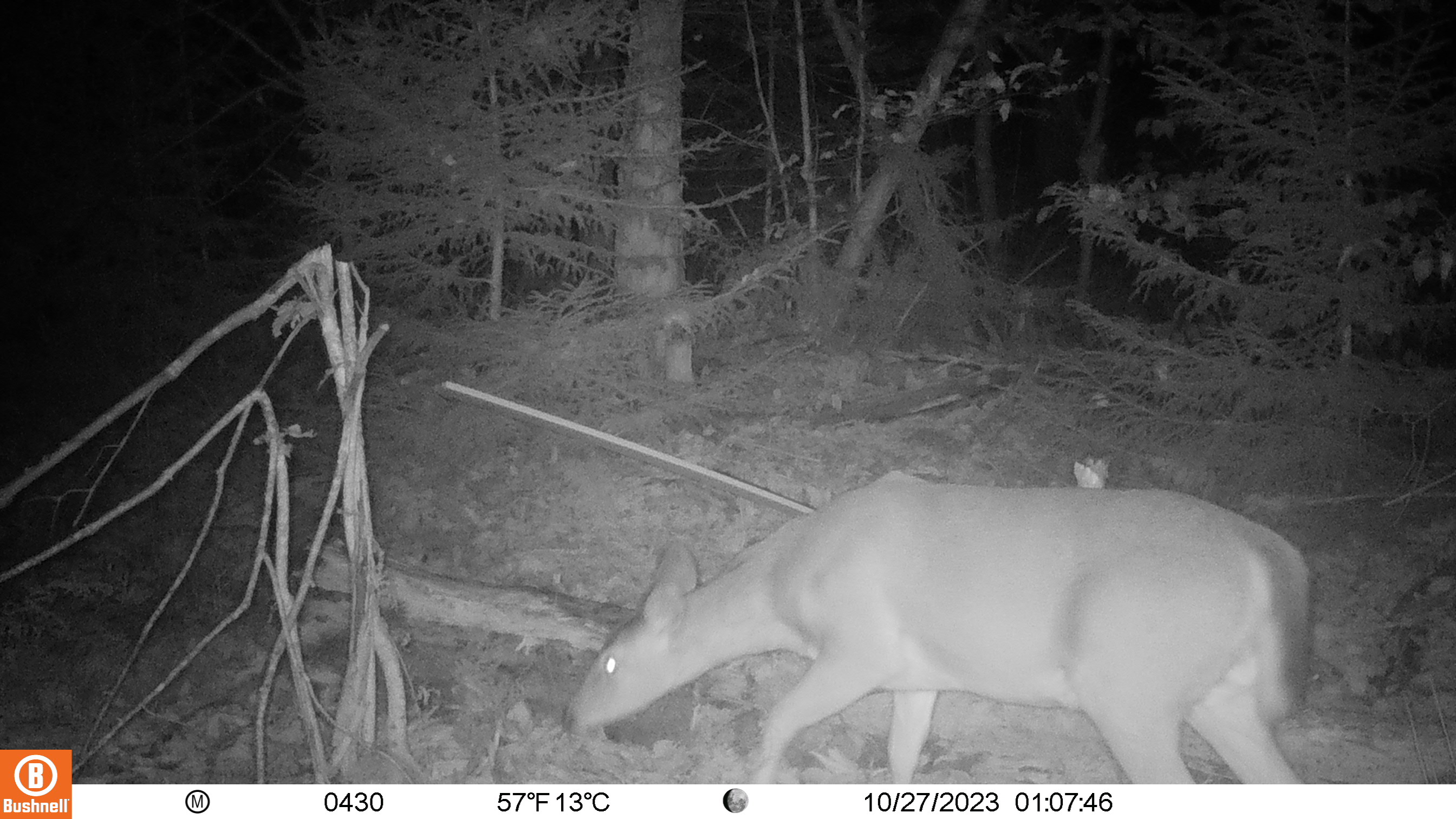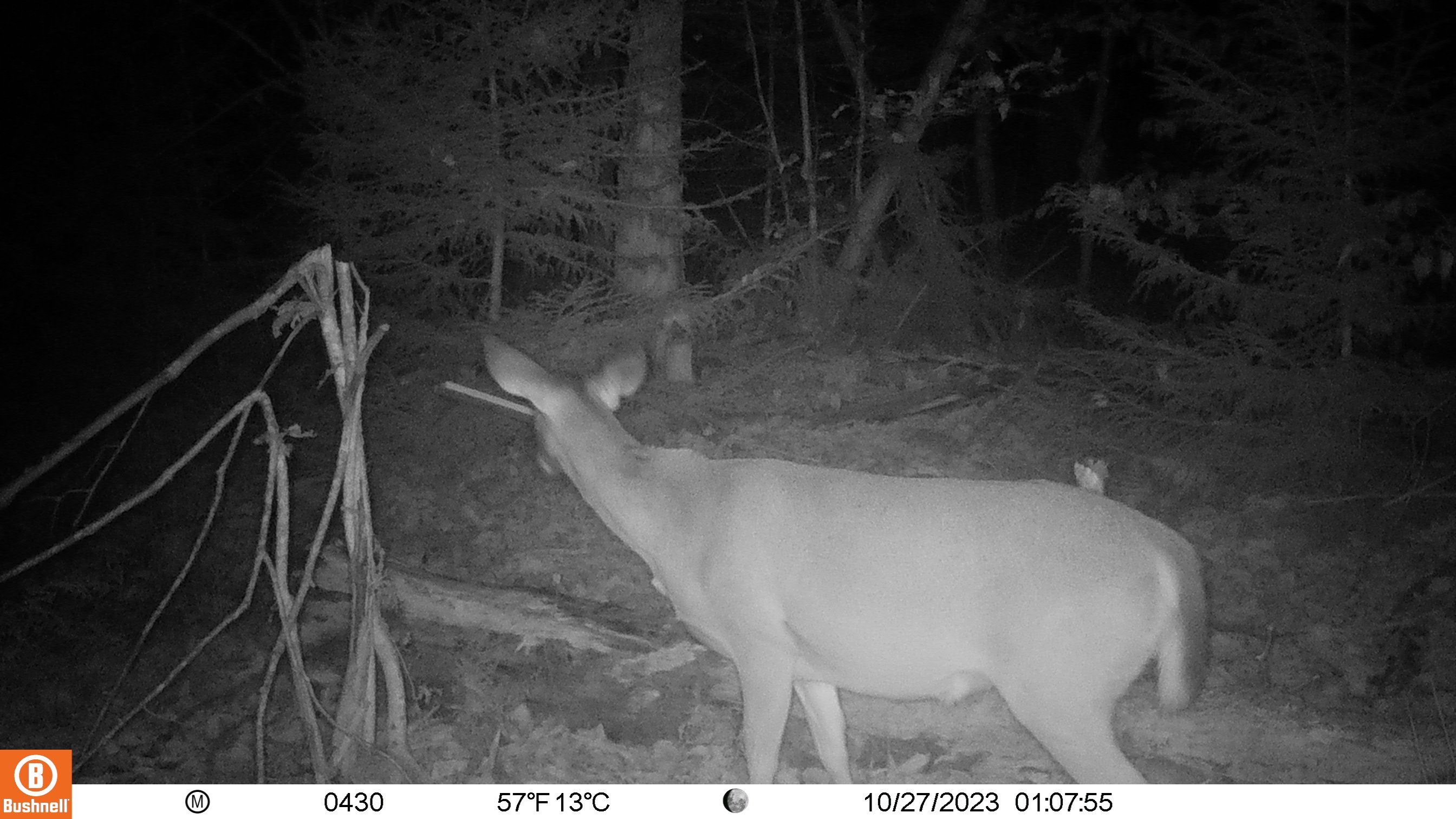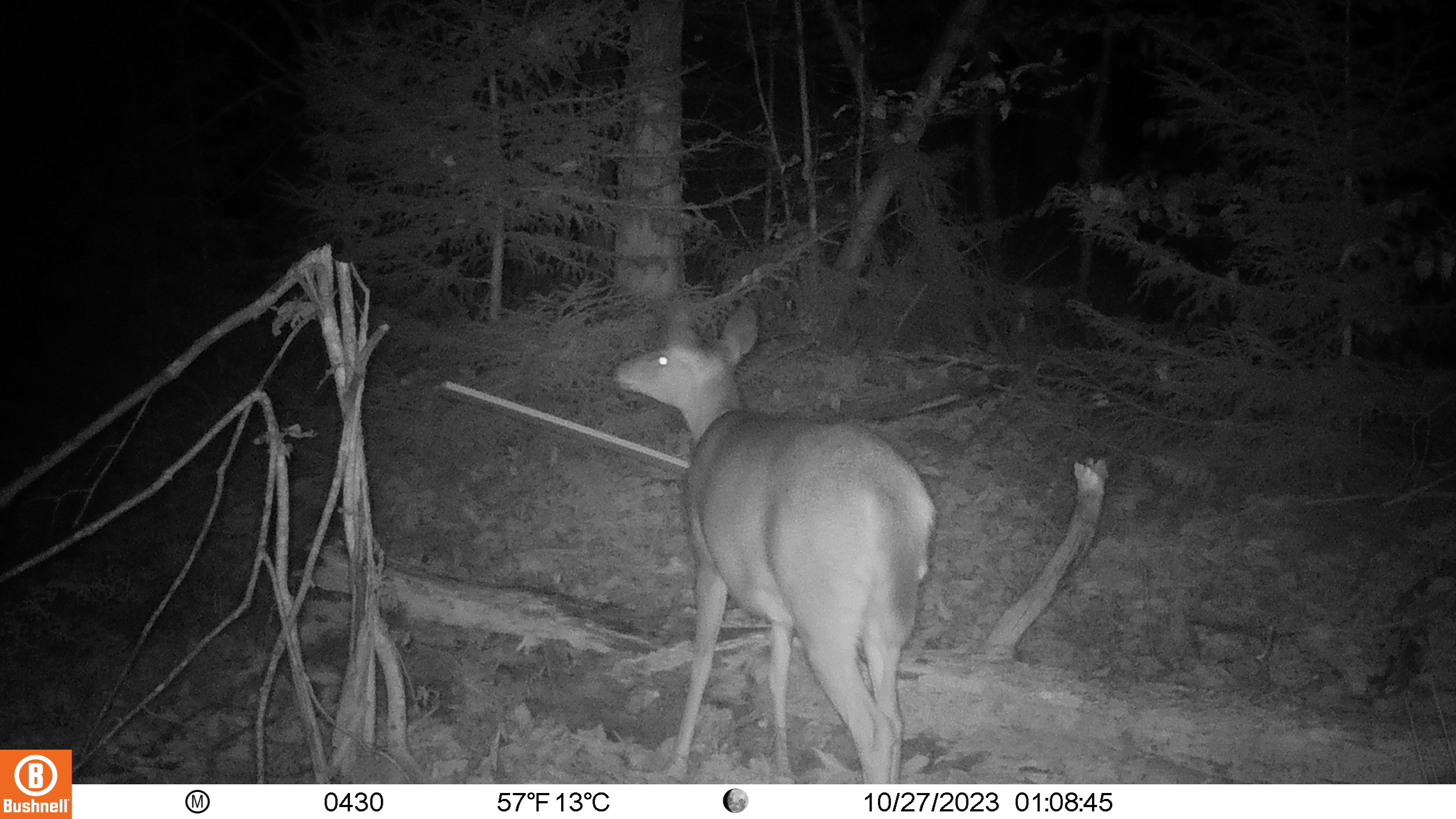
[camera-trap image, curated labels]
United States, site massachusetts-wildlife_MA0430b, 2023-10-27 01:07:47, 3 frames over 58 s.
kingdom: Animalia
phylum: Chordata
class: Mammalia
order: Artiodactyla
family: Cervidae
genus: Odocoileus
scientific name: Odocoileus virginianus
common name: white-tailed deer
White-tailed deer (Odocoileus virginianus).